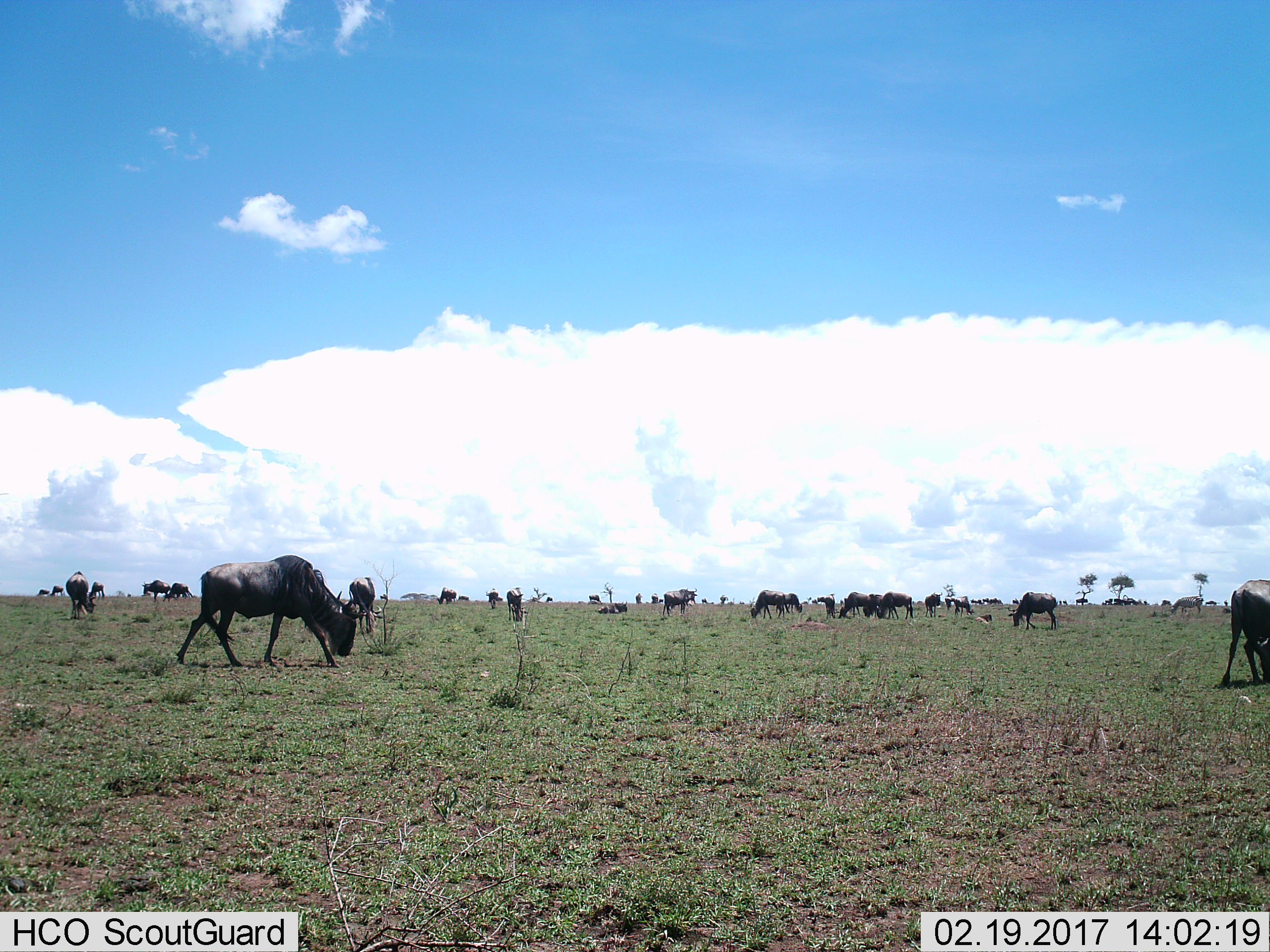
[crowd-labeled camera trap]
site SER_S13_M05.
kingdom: Animalia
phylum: Chordata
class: Mammalia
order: Artiodactyla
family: Bovidae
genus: Connochaetes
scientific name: Connochaetes taurinus taurinus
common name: blue wildebeest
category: wildebeestblue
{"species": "wildebeestblue (blue wildebeest) (Connochaetes taurinus taurinus)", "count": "11-50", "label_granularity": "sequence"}